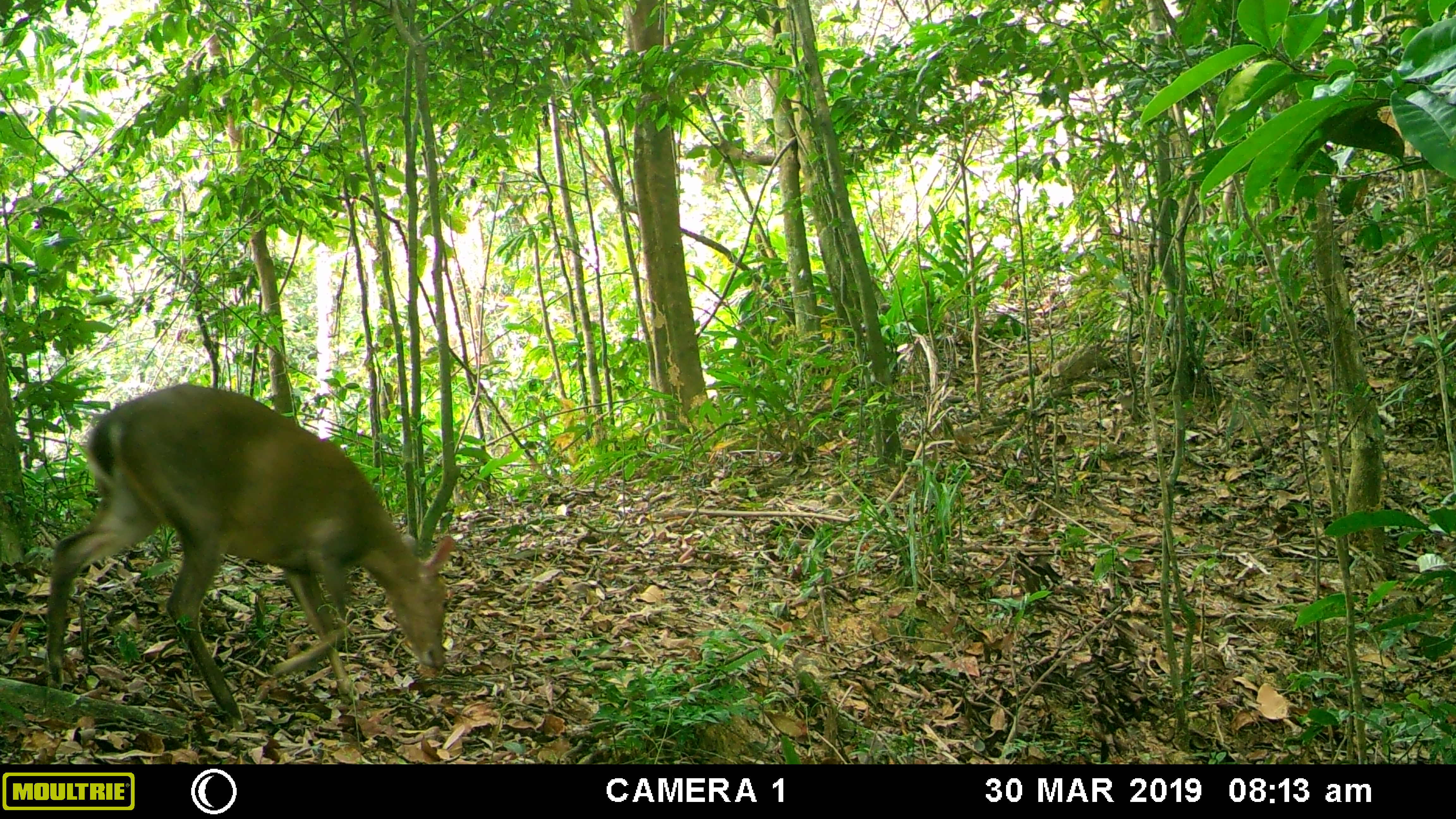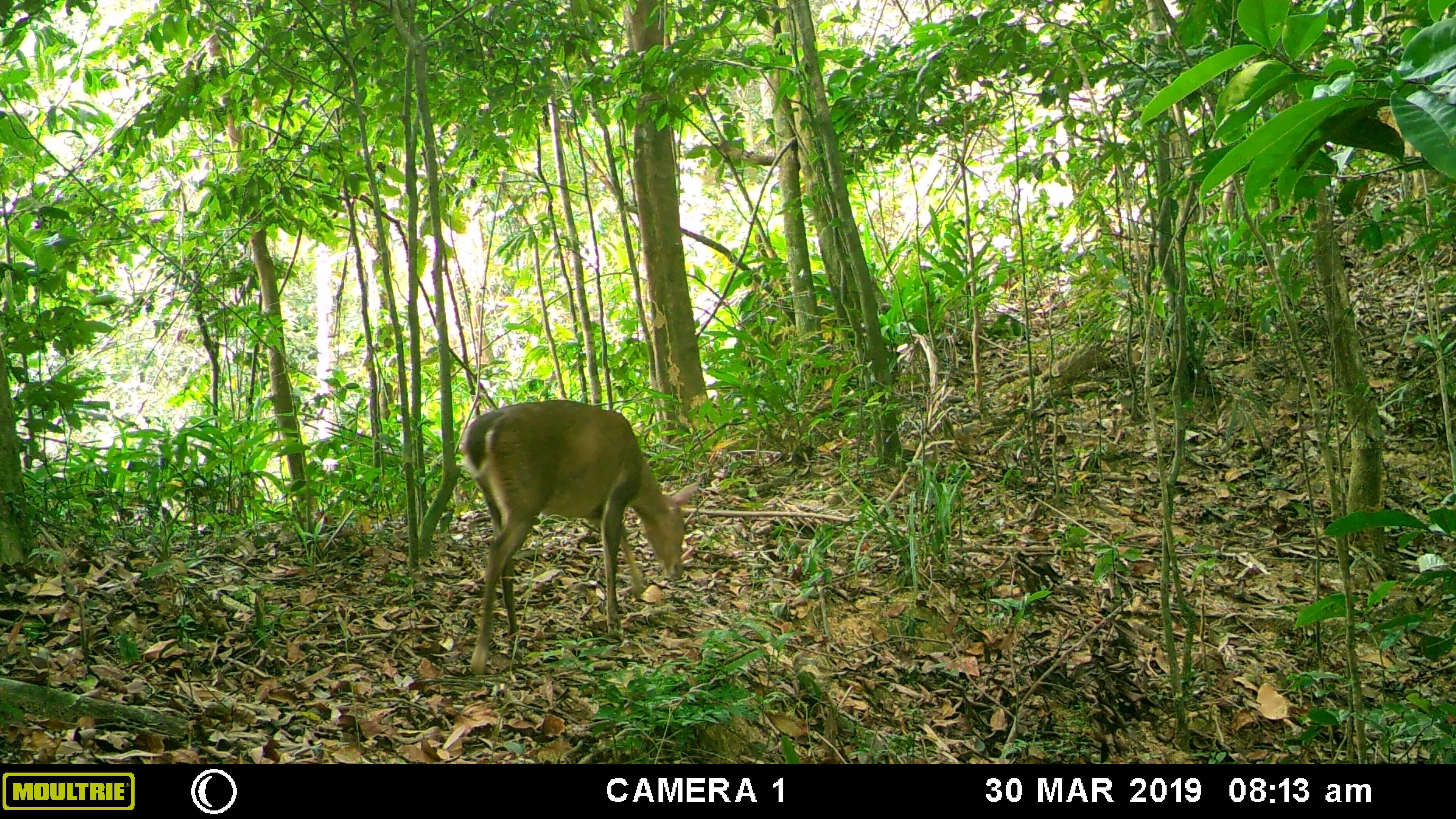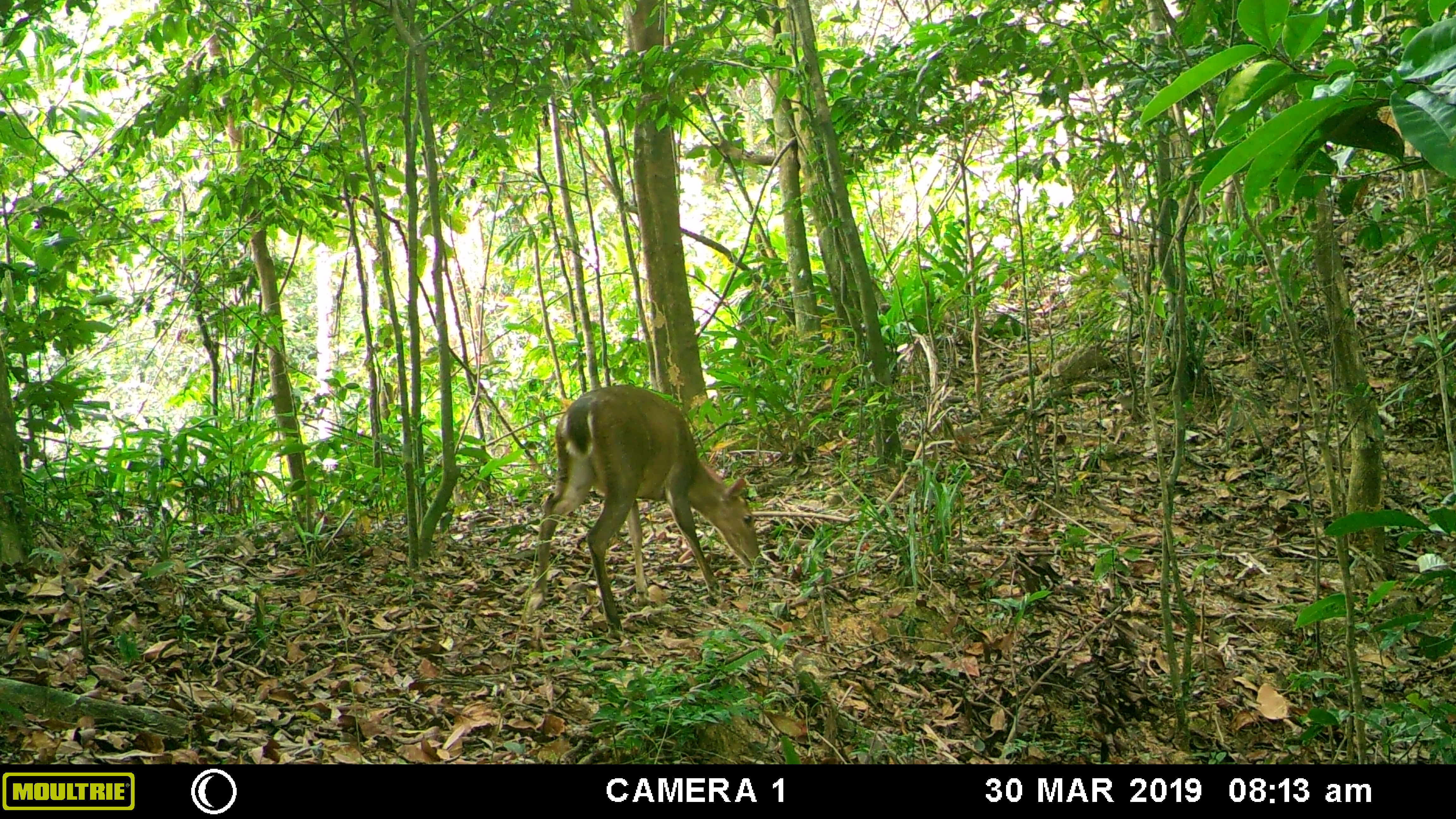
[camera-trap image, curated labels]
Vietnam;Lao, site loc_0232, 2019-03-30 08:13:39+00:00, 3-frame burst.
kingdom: Animalia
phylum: Chordata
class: Mammalia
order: Artiodactyla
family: Cervidae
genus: Muntiacus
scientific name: Muntiacus vuquangensis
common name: large-antlered muntjac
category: large antlered muntjac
Large antlered muntjac (large-antlered muntjac) (Muntiacus vuquangensis). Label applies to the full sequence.